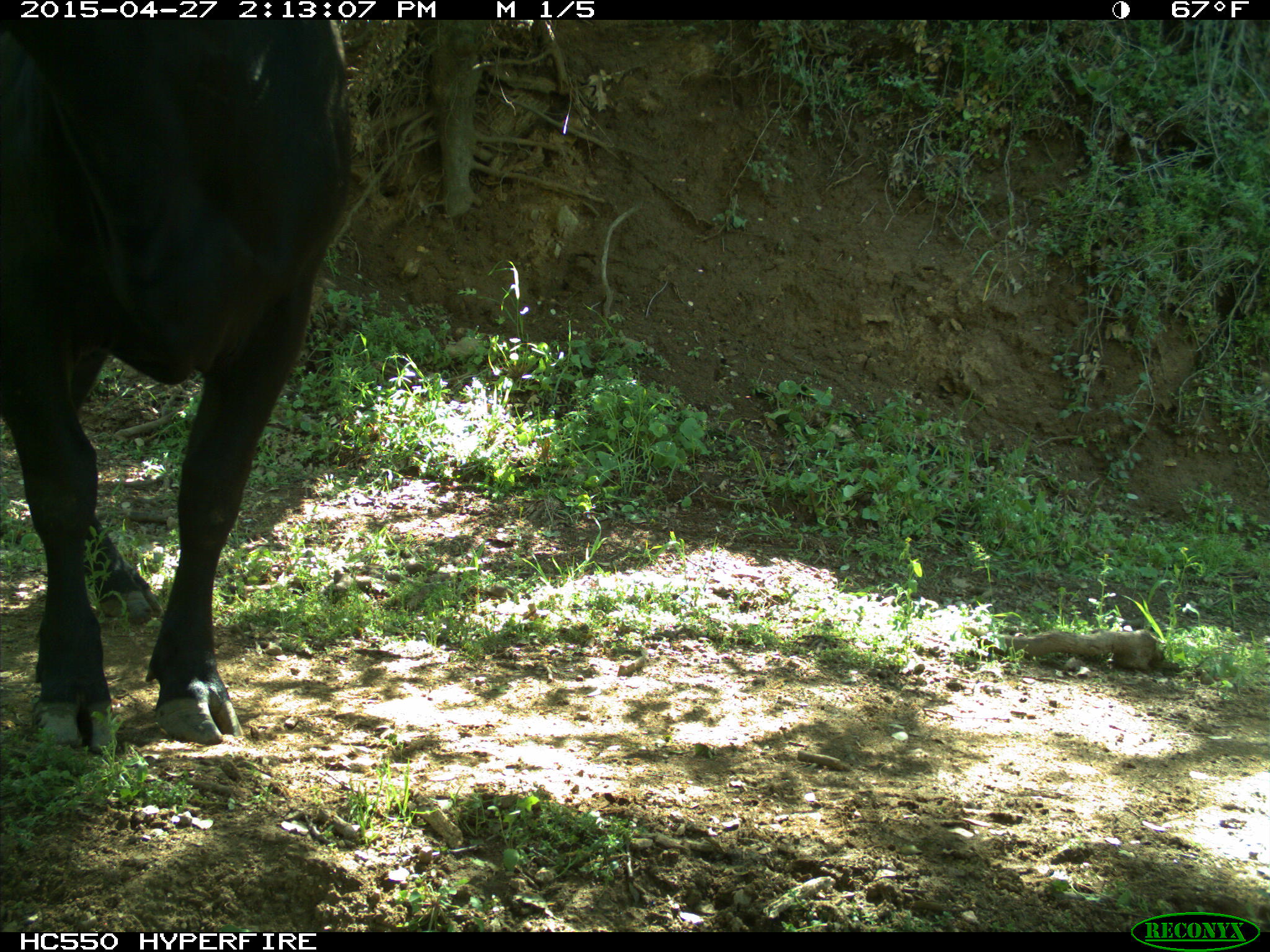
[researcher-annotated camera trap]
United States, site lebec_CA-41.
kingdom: Animalia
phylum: Chordata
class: Mammalia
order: Artiodactyla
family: Bovidae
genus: Bos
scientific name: Bos taurus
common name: domestic cow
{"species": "Bos taurus (domestic cow)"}